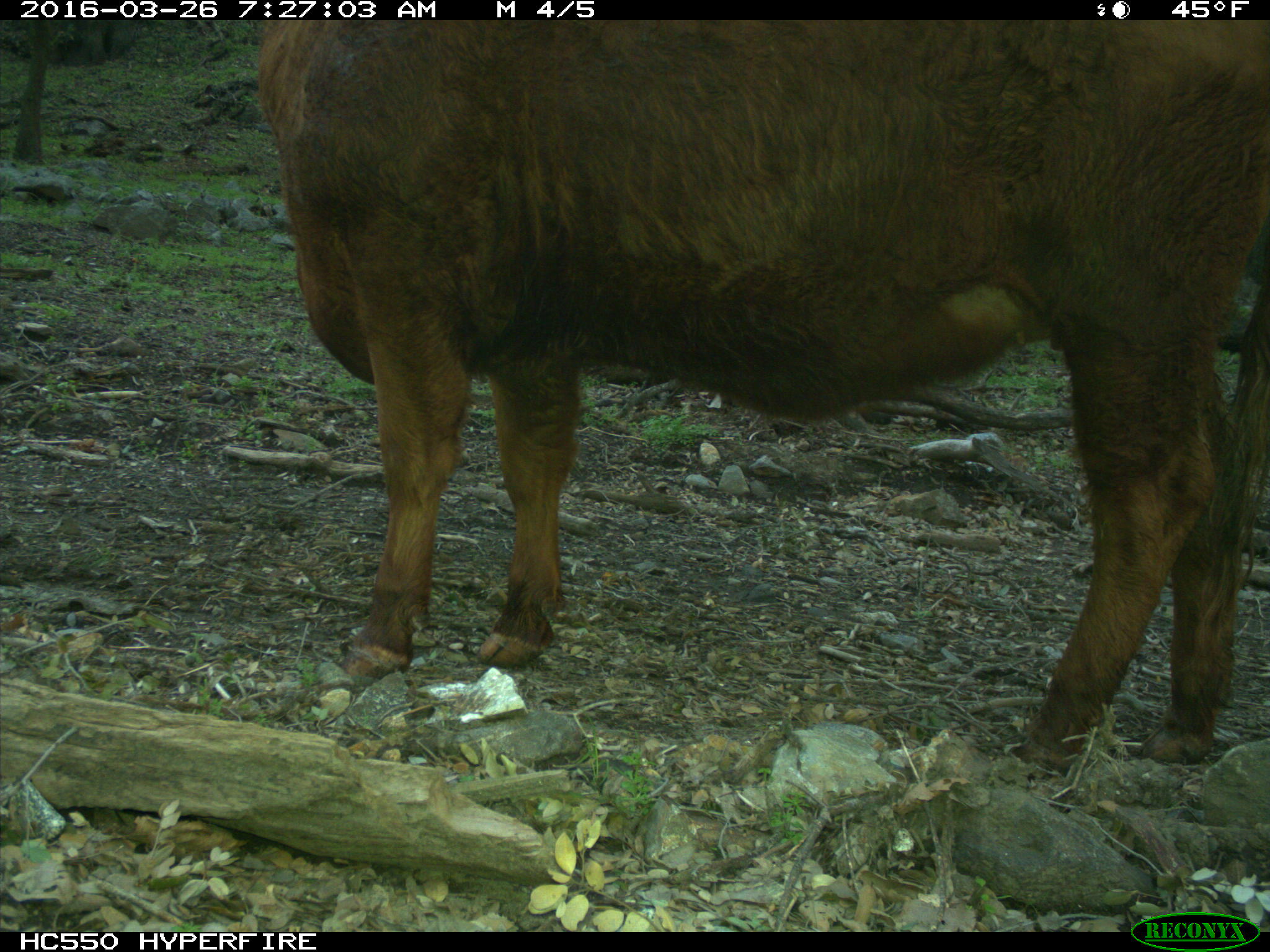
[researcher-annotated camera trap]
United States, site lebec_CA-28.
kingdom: Animalia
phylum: Chordata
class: Mammalia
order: Artiodactyla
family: Bovidae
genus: Bos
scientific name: Bos taurus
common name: domestic cow